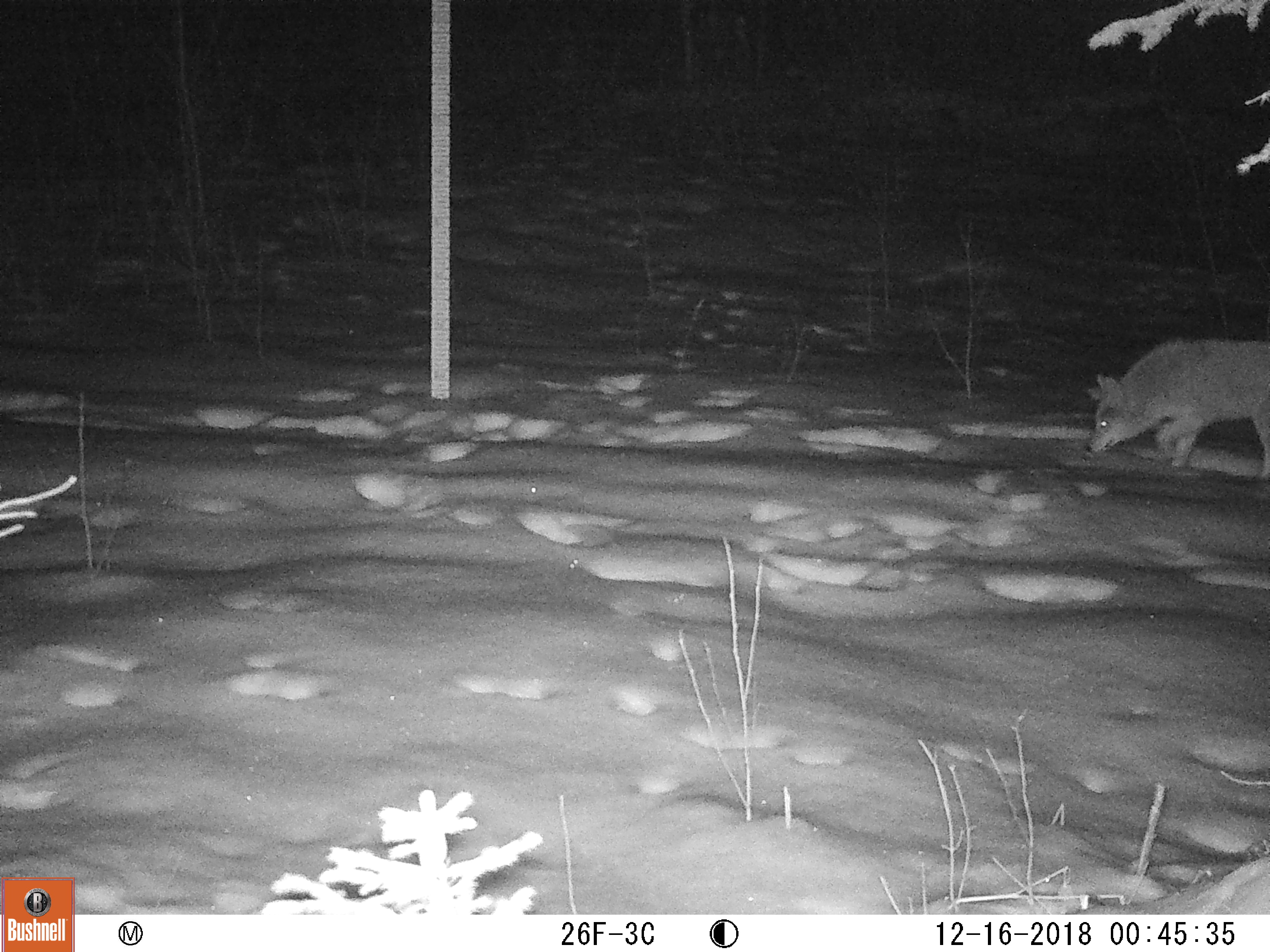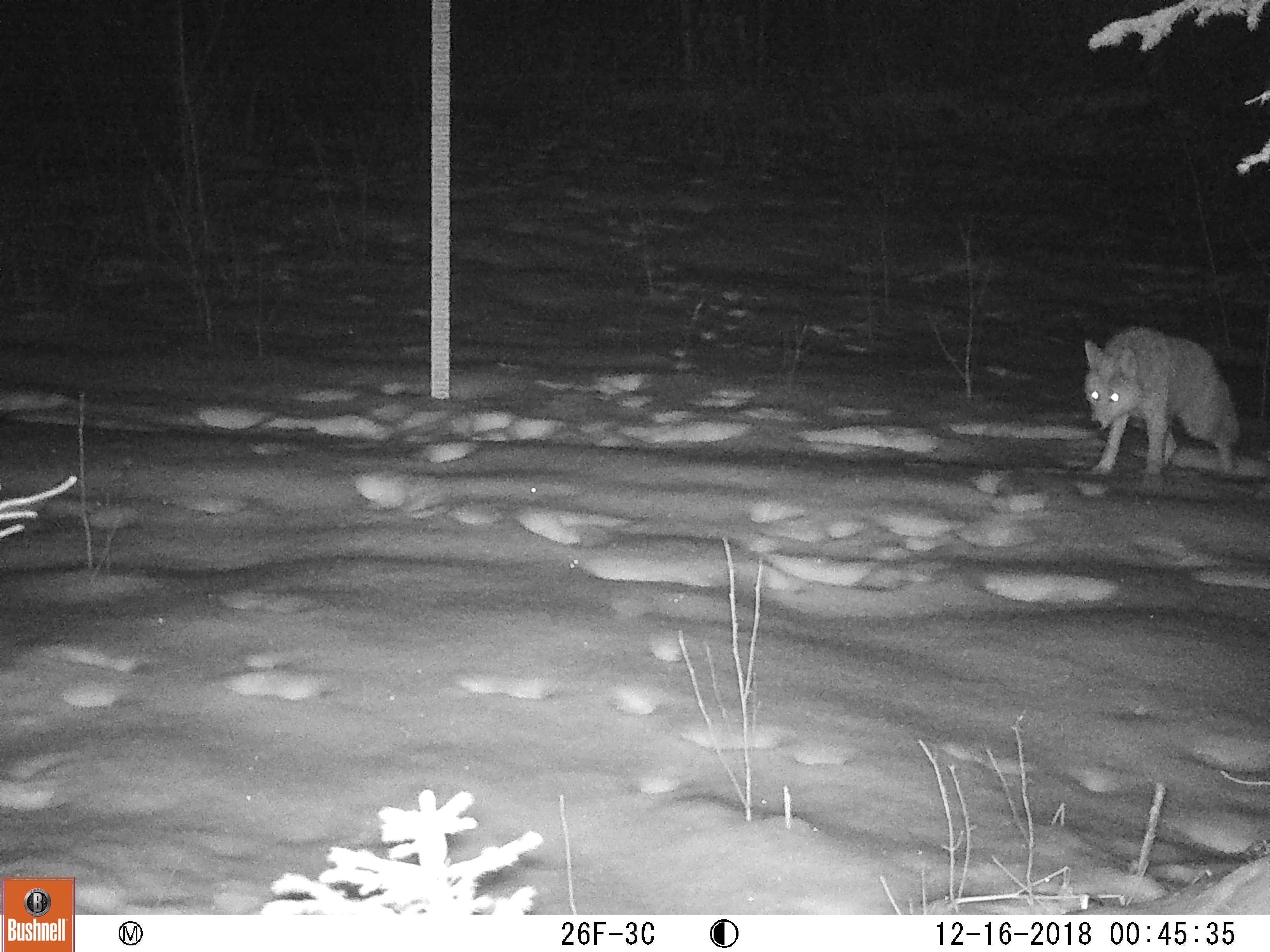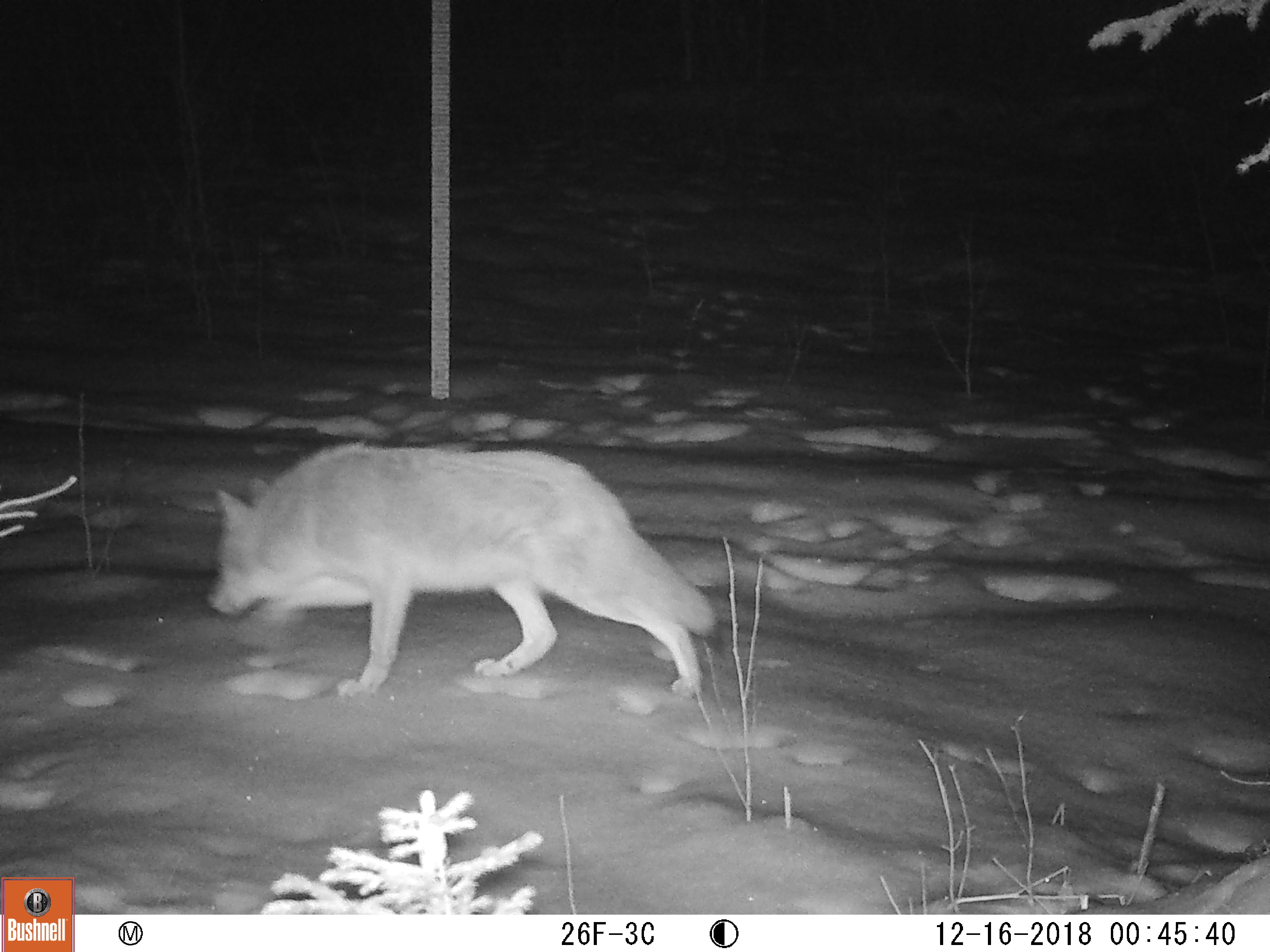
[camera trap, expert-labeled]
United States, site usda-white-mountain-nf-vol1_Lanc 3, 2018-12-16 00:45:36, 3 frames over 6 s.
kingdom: Animalia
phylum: Chordata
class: Mammalia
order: Carnivora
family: Canidae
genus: Canis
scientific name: Canis latrans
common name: coyote